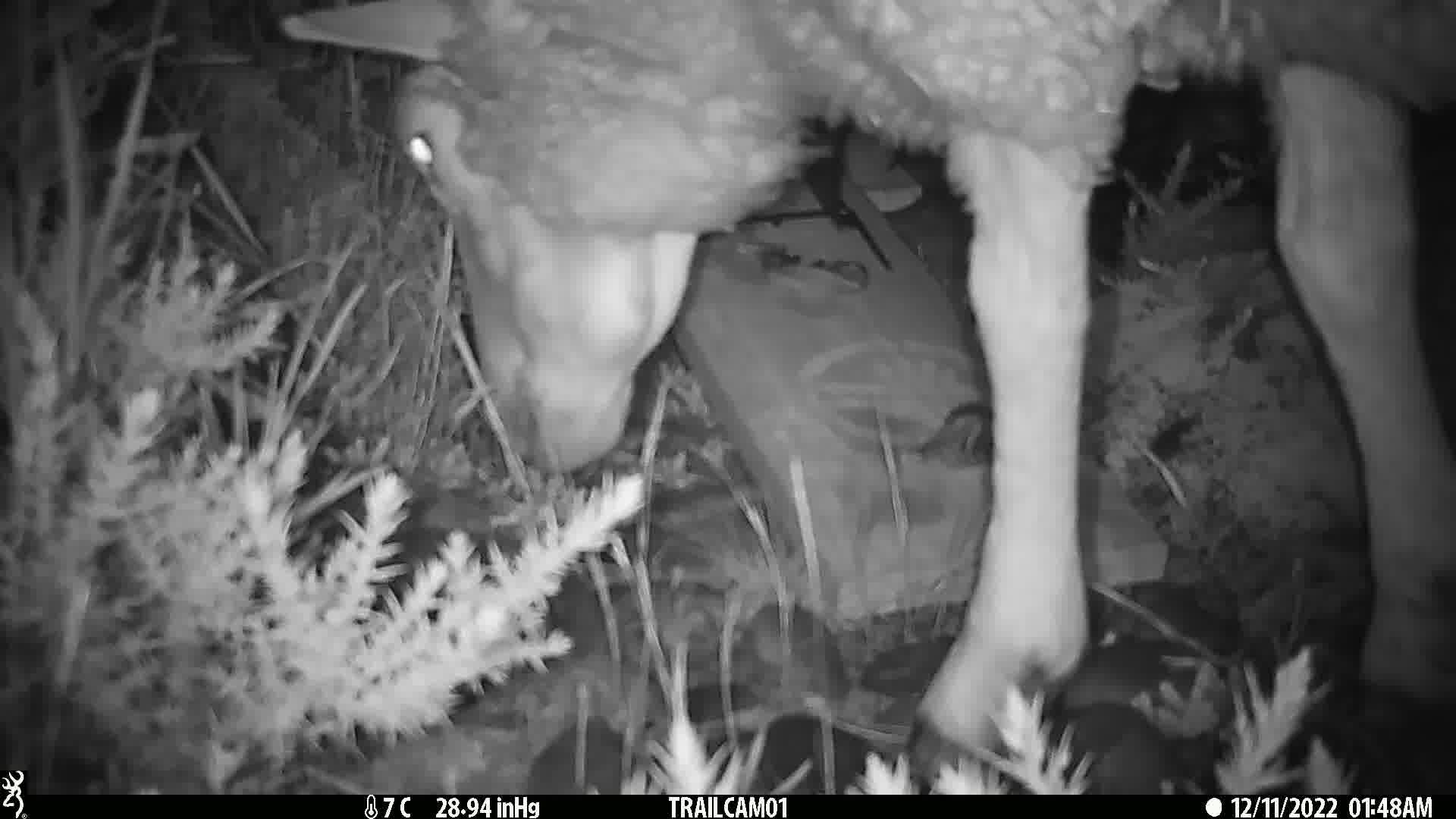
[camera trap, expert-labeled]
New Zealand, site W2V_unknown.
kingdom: Animalia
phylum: Chordata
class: Mammalia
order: Artiodactyla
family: Bovidae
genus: Ovis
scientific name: Ovis aries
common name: domestic sheep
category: sheep